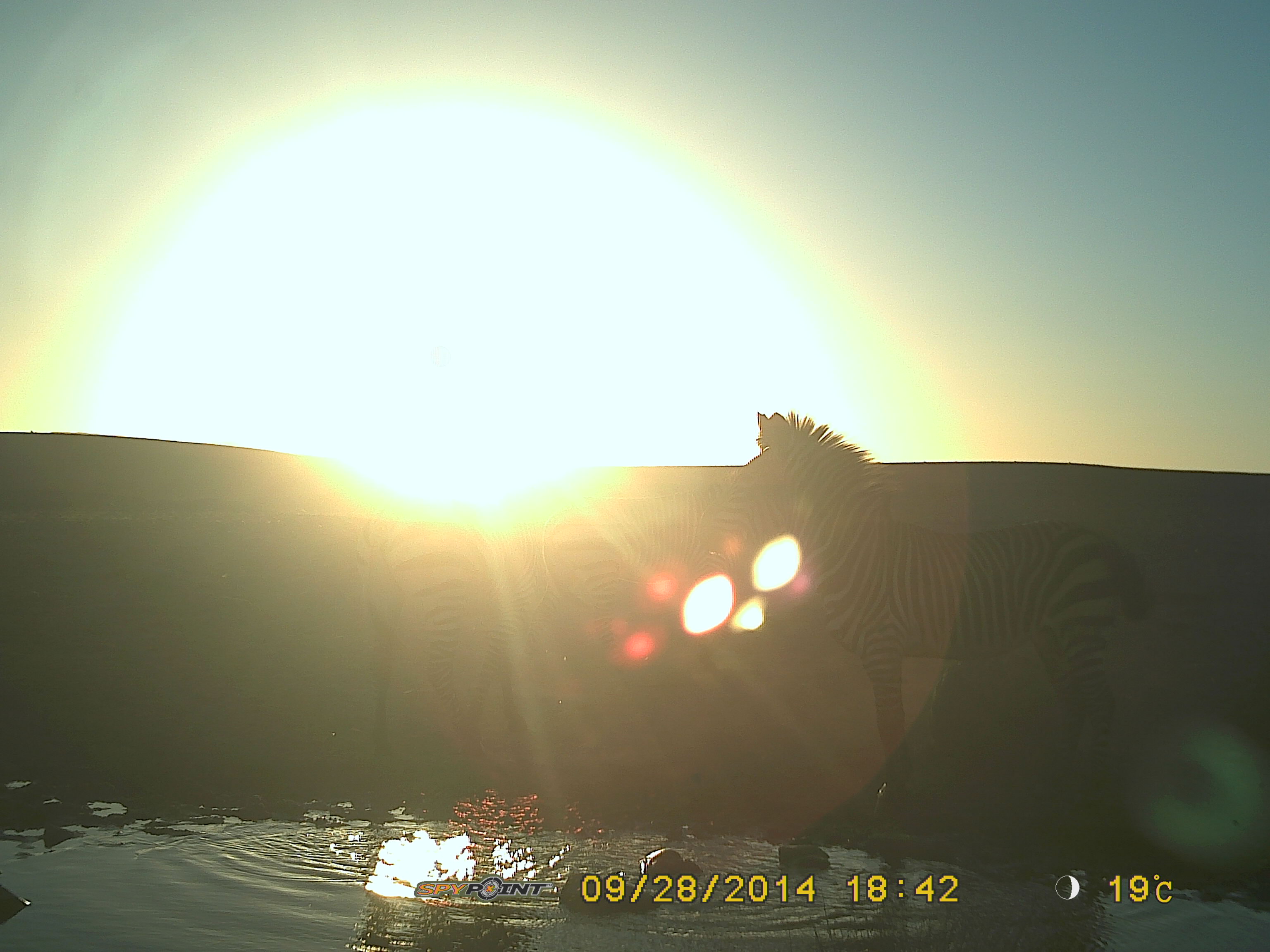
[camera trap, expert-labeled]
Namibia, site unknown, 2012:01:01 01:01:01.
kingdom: Animalia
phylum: Chordata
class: Mammalia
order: Perissodactyla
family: Equidae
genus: Equus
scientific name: Equus zebra hartmannae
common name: hartmann's mountain zebra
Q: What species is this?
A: Equus zebra hartmannae (hartmann's mountain zebra).